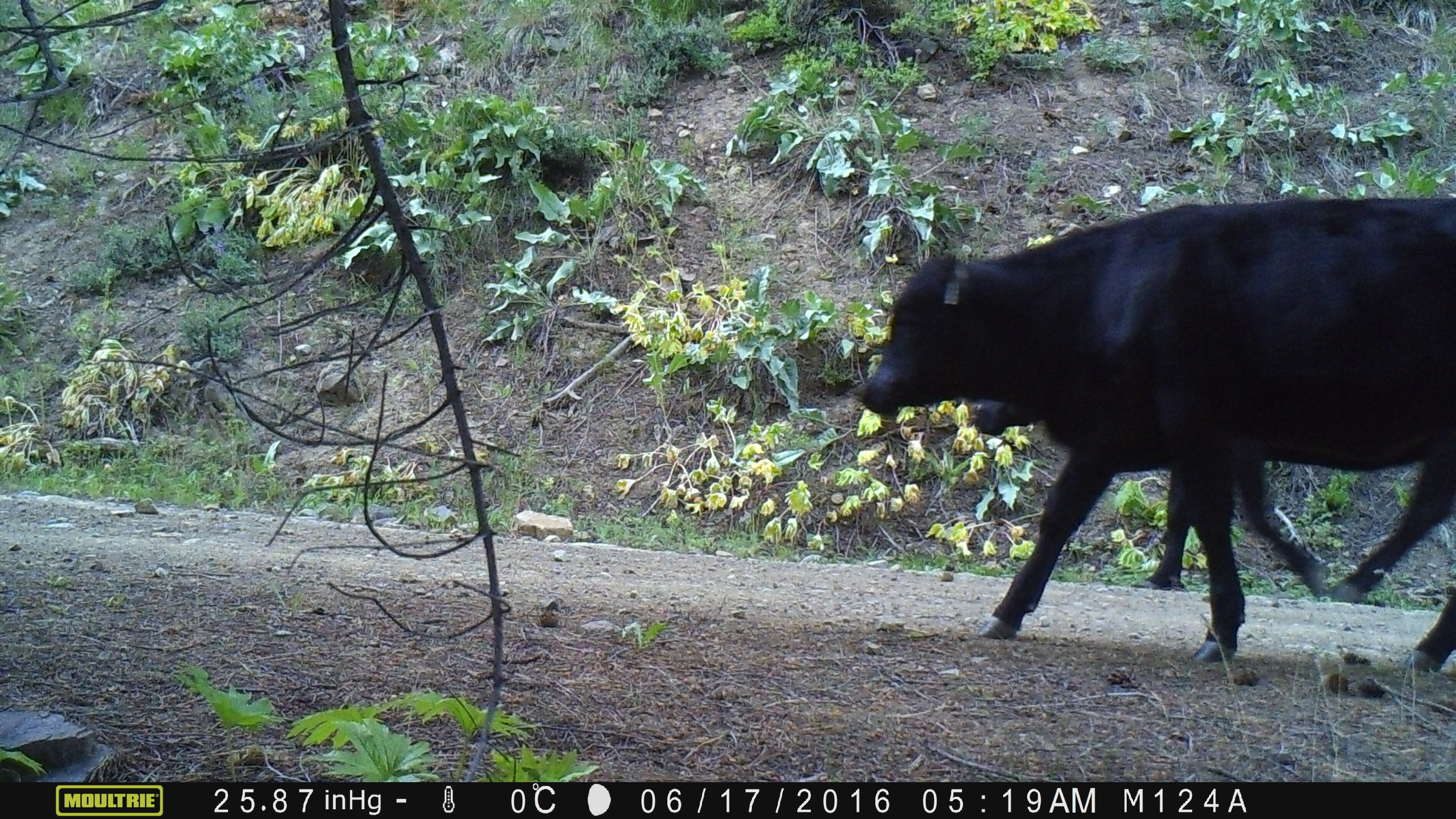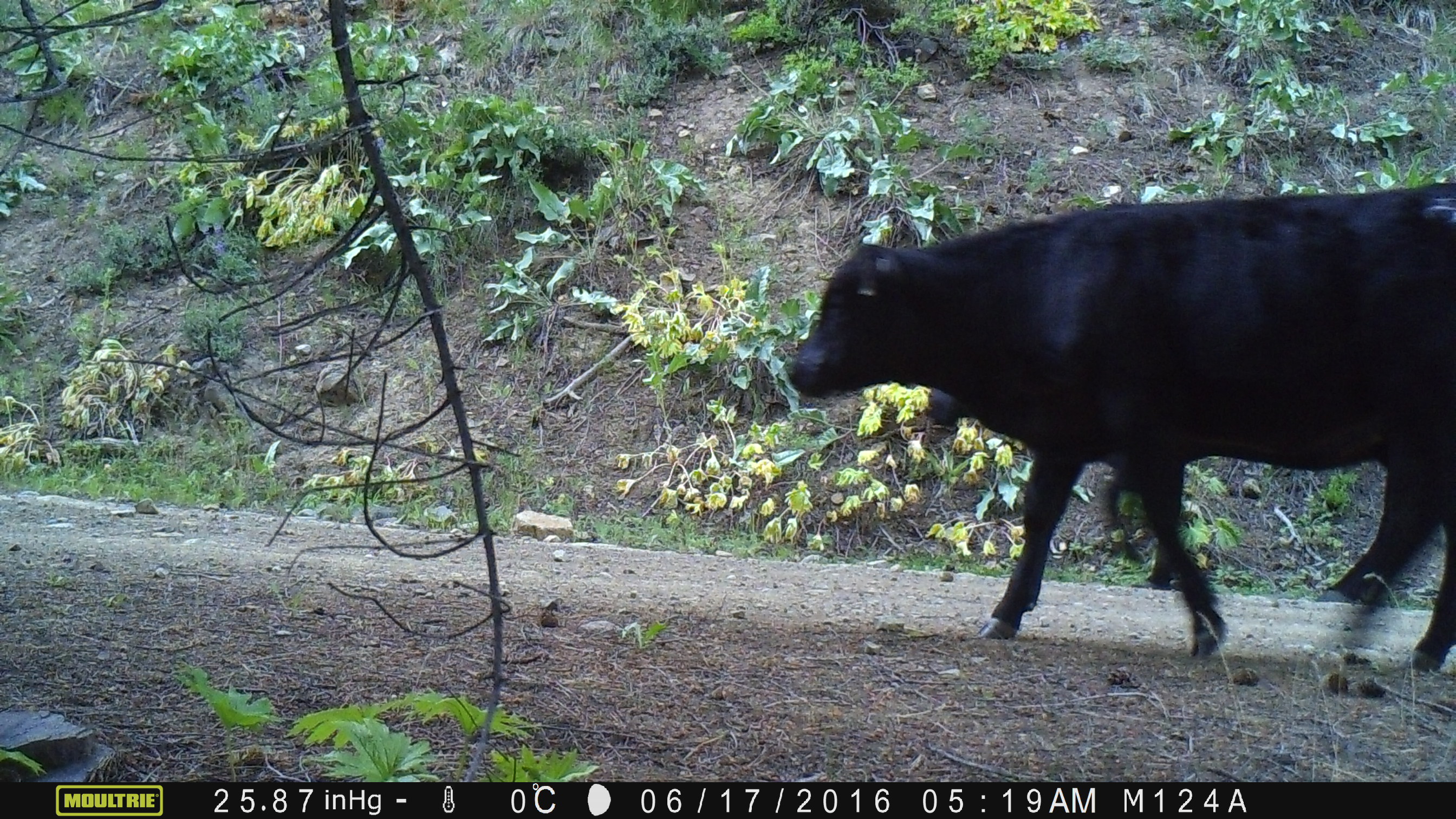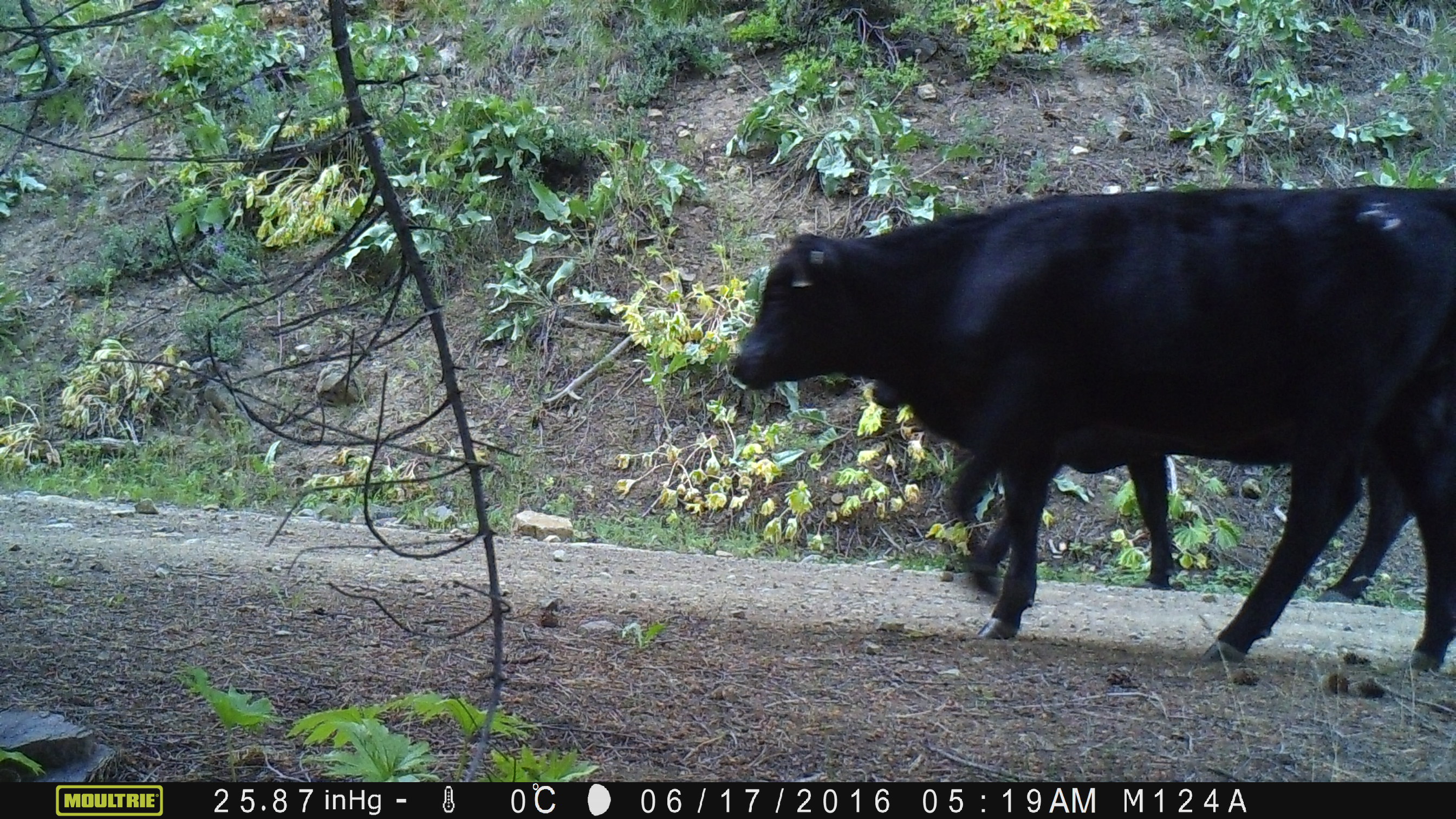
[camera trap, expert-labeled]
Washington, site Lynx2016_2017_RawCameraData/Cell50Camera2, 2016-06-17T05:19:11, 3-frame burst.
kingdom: Animalia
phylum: Chordata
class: Mammalia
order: Artiodactyla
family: Bovidae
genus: Bos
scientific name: Bos taurus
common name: domestic cattle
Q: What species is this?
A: Domestic cattle (Bos taurus).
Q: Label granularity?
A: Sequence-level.